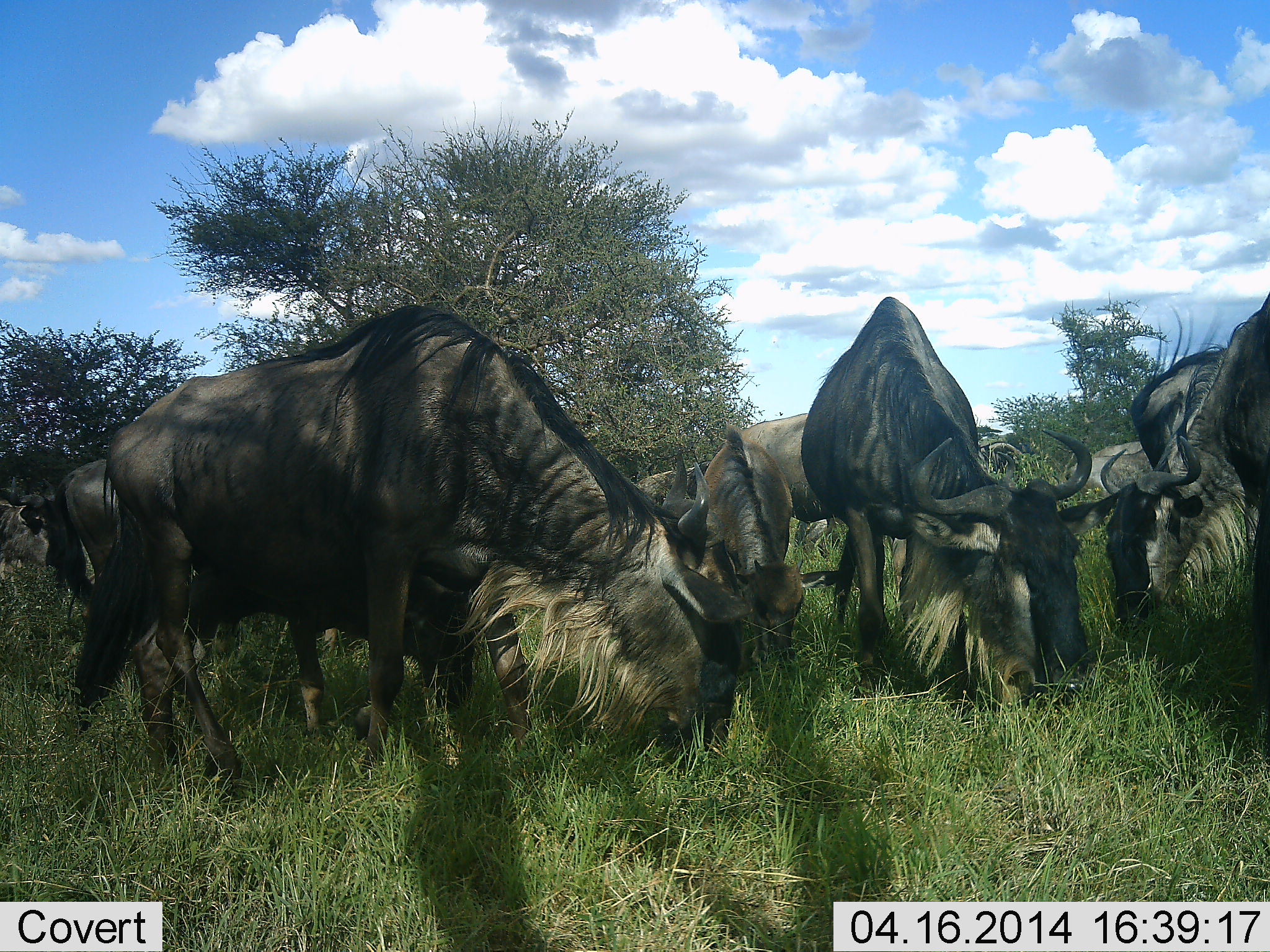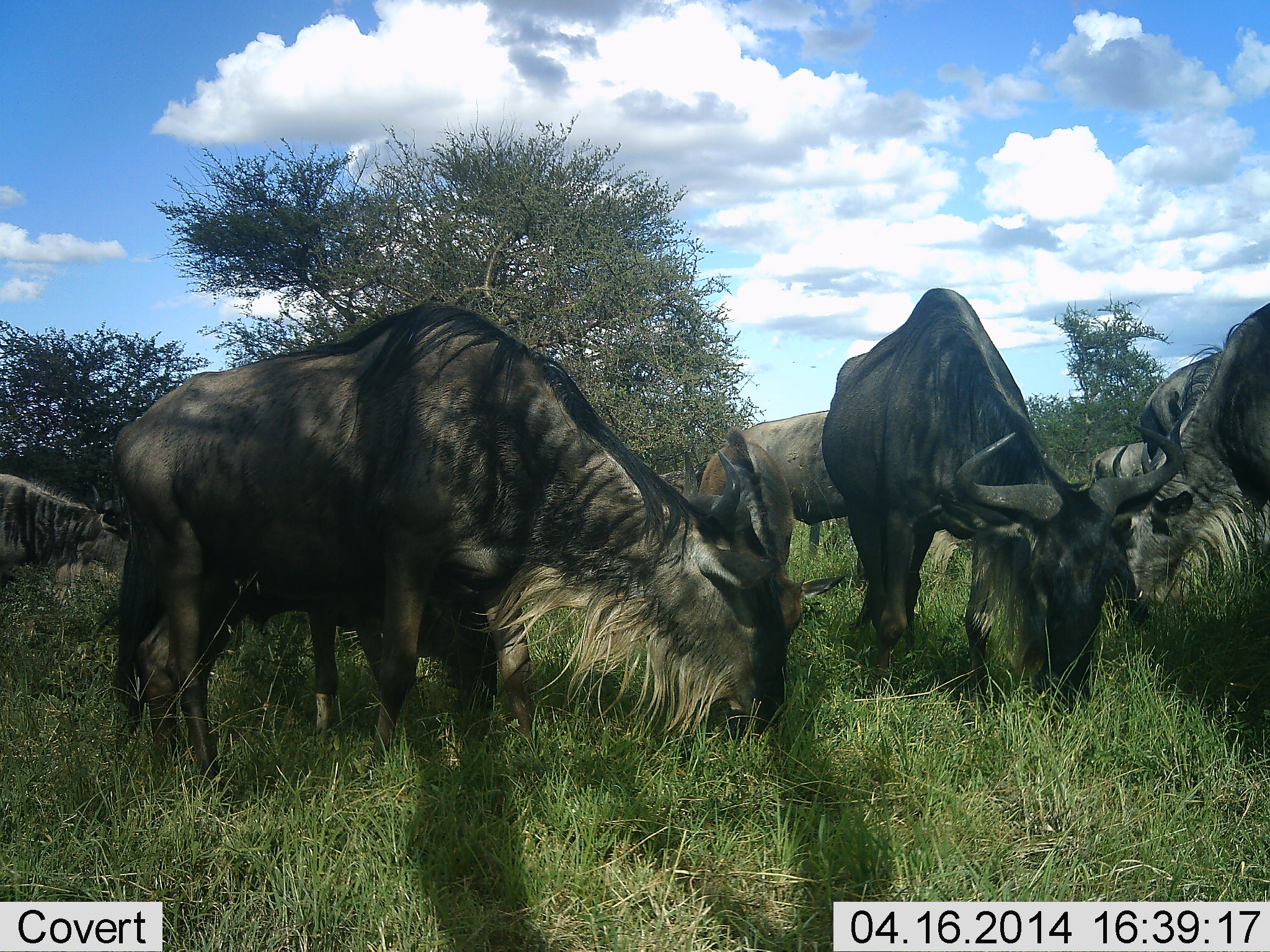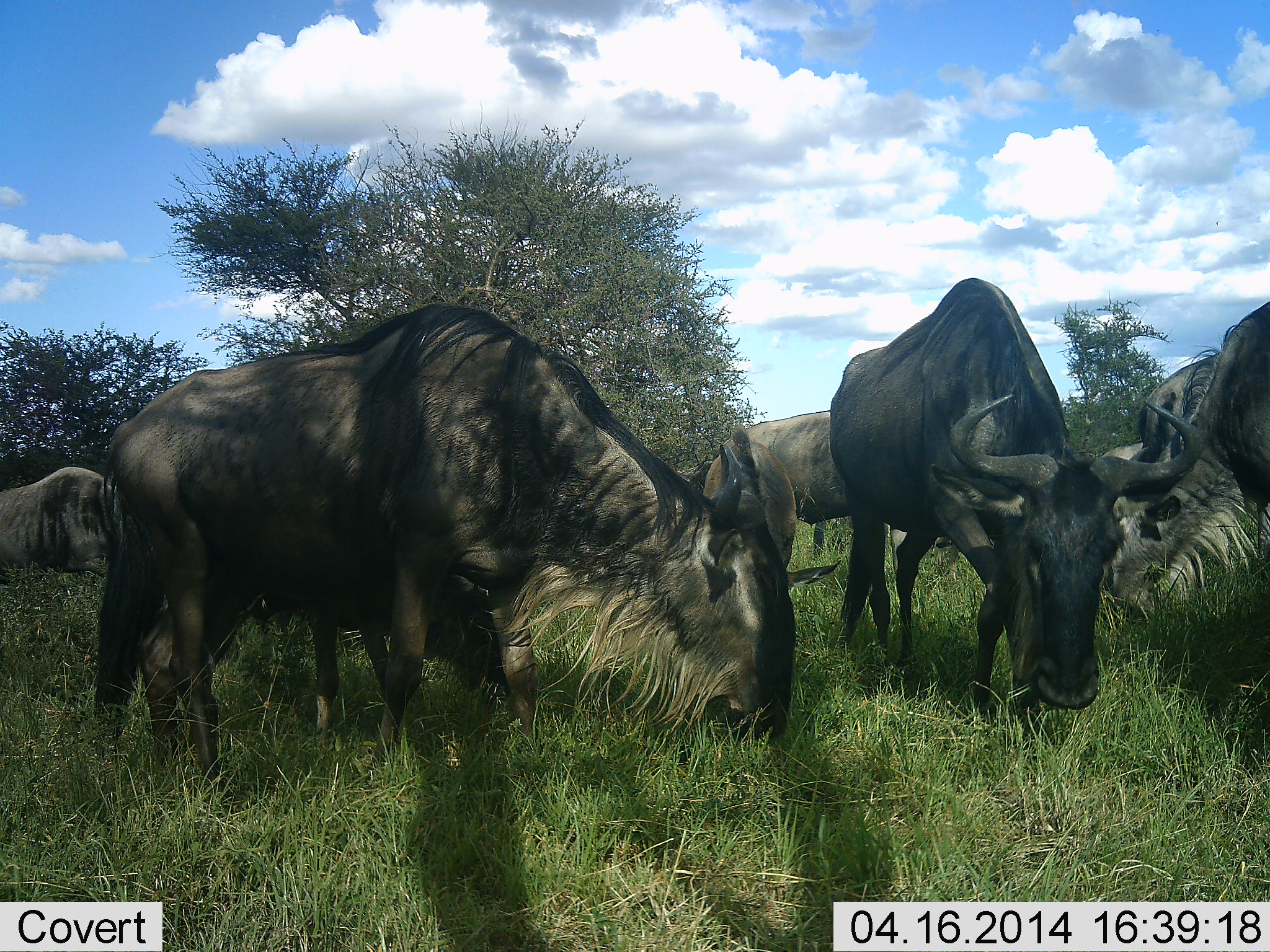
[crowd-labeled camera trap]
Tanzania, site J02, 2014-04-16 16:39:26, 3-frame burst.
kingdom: Animalia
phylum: Chordata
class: Mammalia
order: Artiodactyla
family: Bovidae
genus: Connochaetes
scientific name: Connochaetes taurinus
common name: blue wildebeest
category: wildebeest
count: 8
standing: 30%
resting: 0%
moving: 10%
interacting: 0%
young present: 20%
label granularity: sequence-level